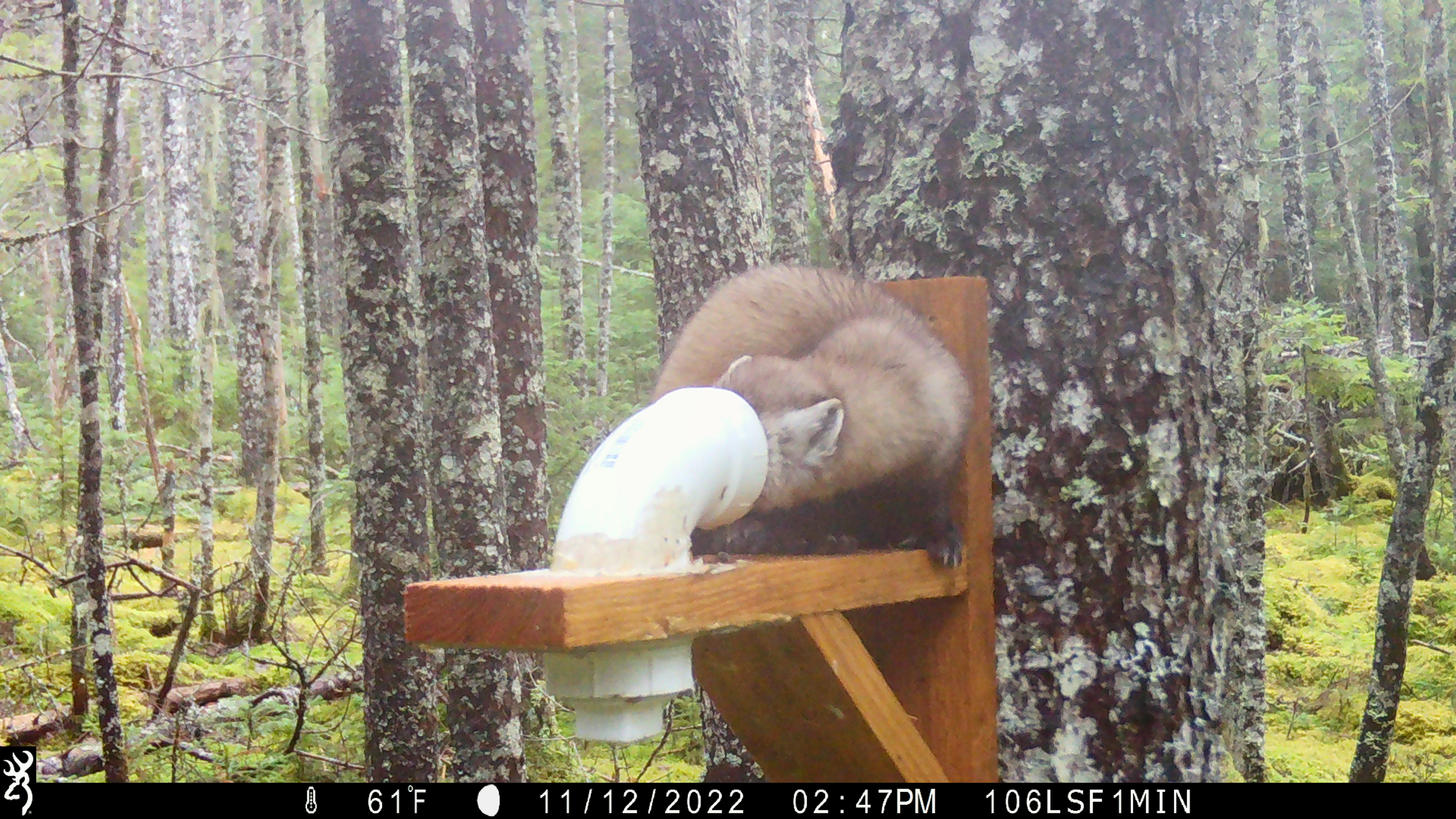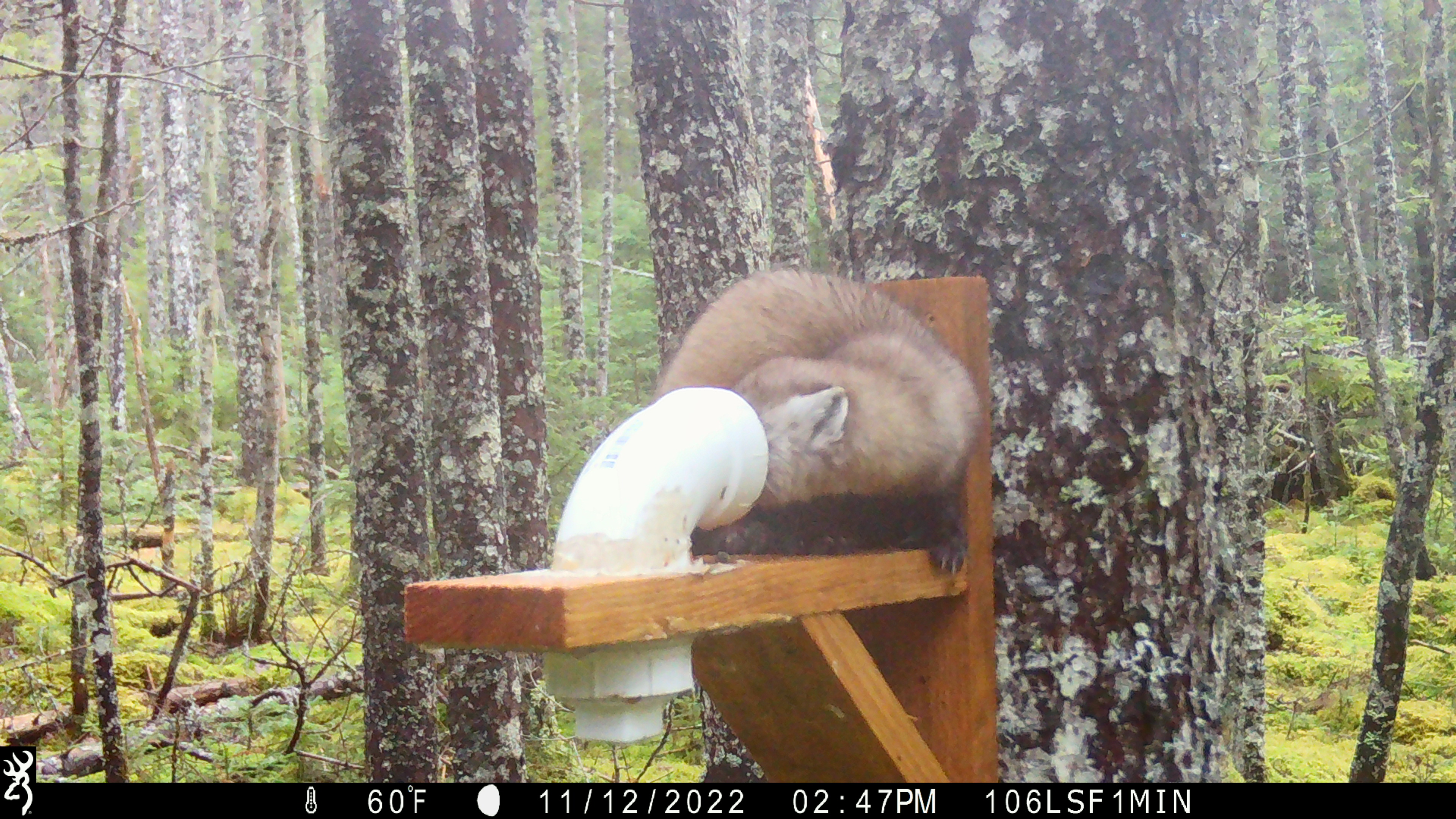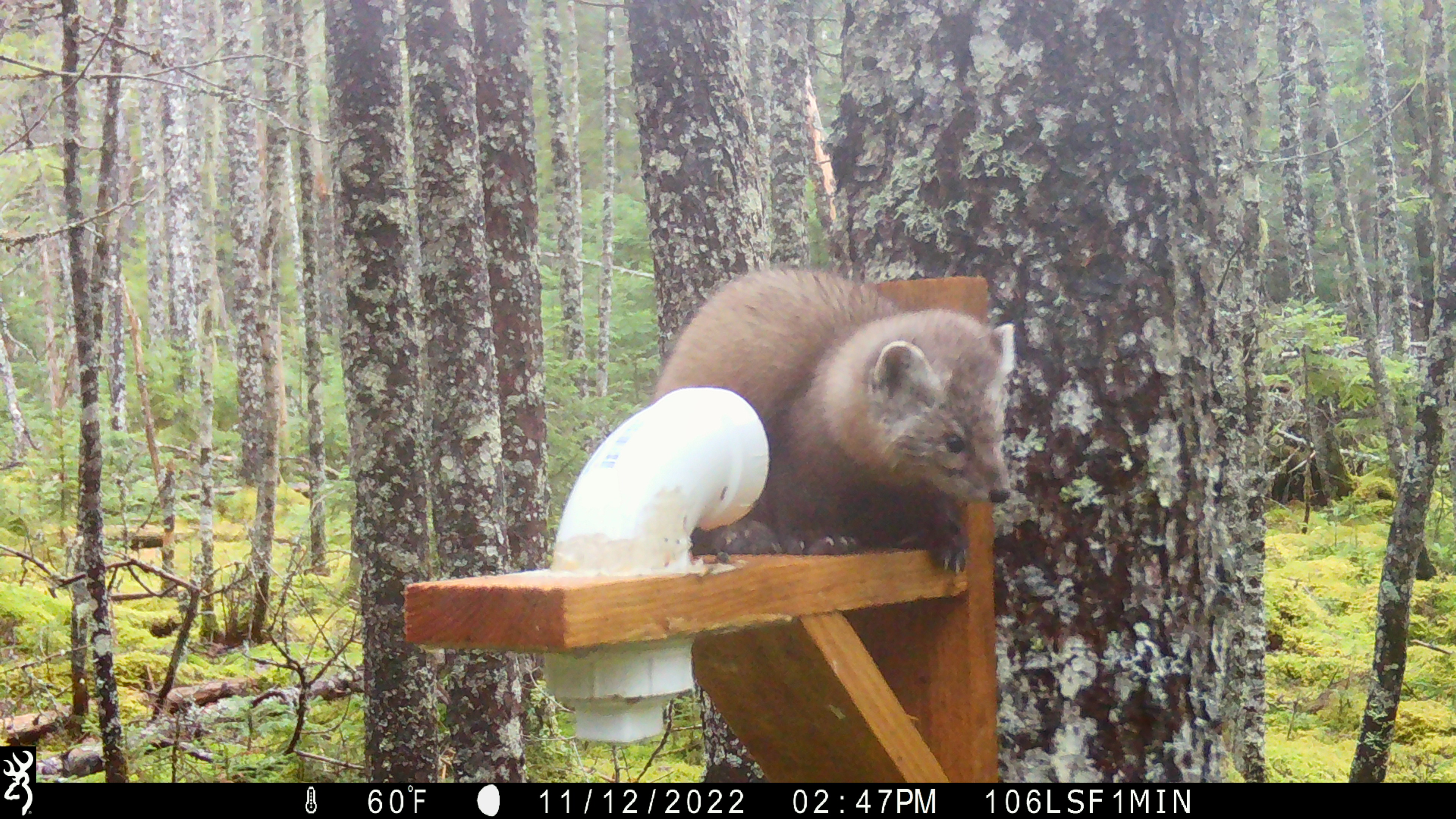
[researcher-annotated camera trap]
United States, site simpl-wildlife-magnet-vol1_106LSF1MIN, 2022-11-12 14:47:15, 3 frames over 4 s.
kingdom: Animalia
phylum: Chordata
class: Mammalia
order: Carnivora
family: Mustelidae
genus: Martes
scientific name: Martes americana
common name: american marten